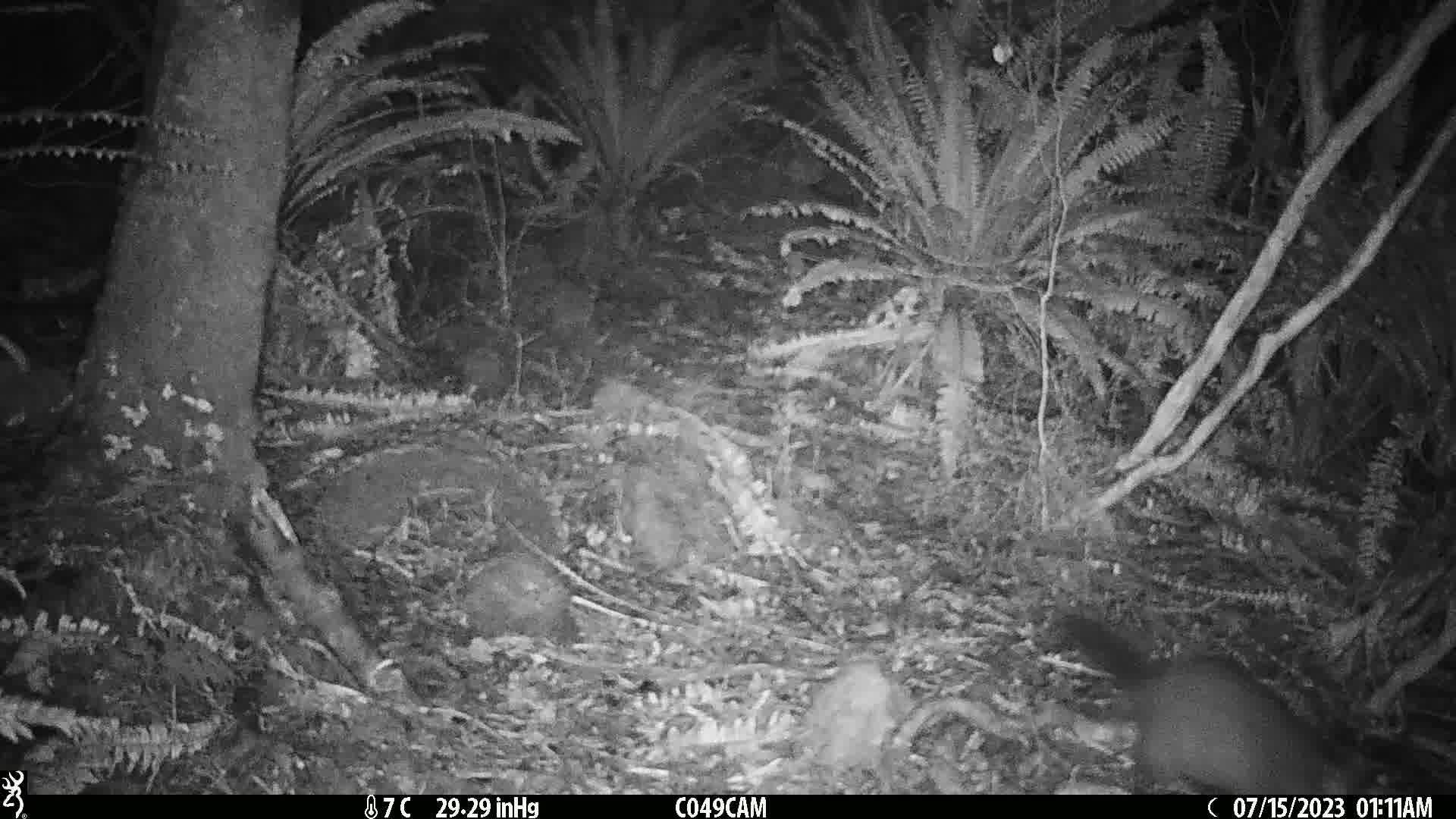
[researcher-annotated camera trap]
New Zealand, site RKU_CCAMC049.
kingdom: Animalia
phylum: Chordata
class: Mammalia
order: Diprotodontia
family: Phalangeridae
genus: Trichosurus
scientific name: Trichosurus vulpecula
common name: common brushtail possum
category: possum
Possum (common brushtail possum) (Trichosurus vulpecula).